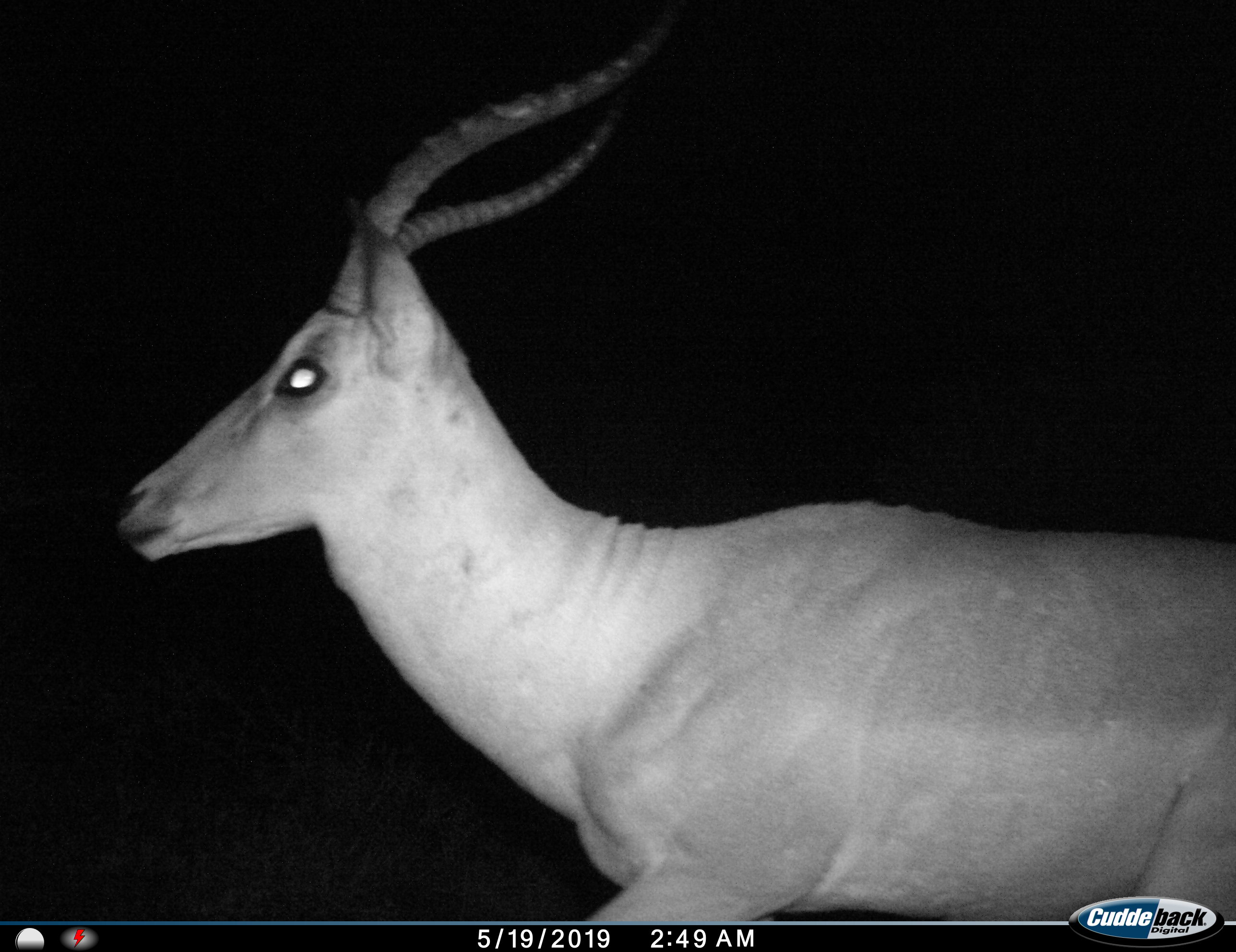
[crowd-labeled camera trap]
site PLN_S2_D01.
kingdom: Animalia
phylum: Chordata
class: Mammalia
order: Artiodactyla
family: Bovidae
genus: Aepyceros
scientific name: Aepyceros melampus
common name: impala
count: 1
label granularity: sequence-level